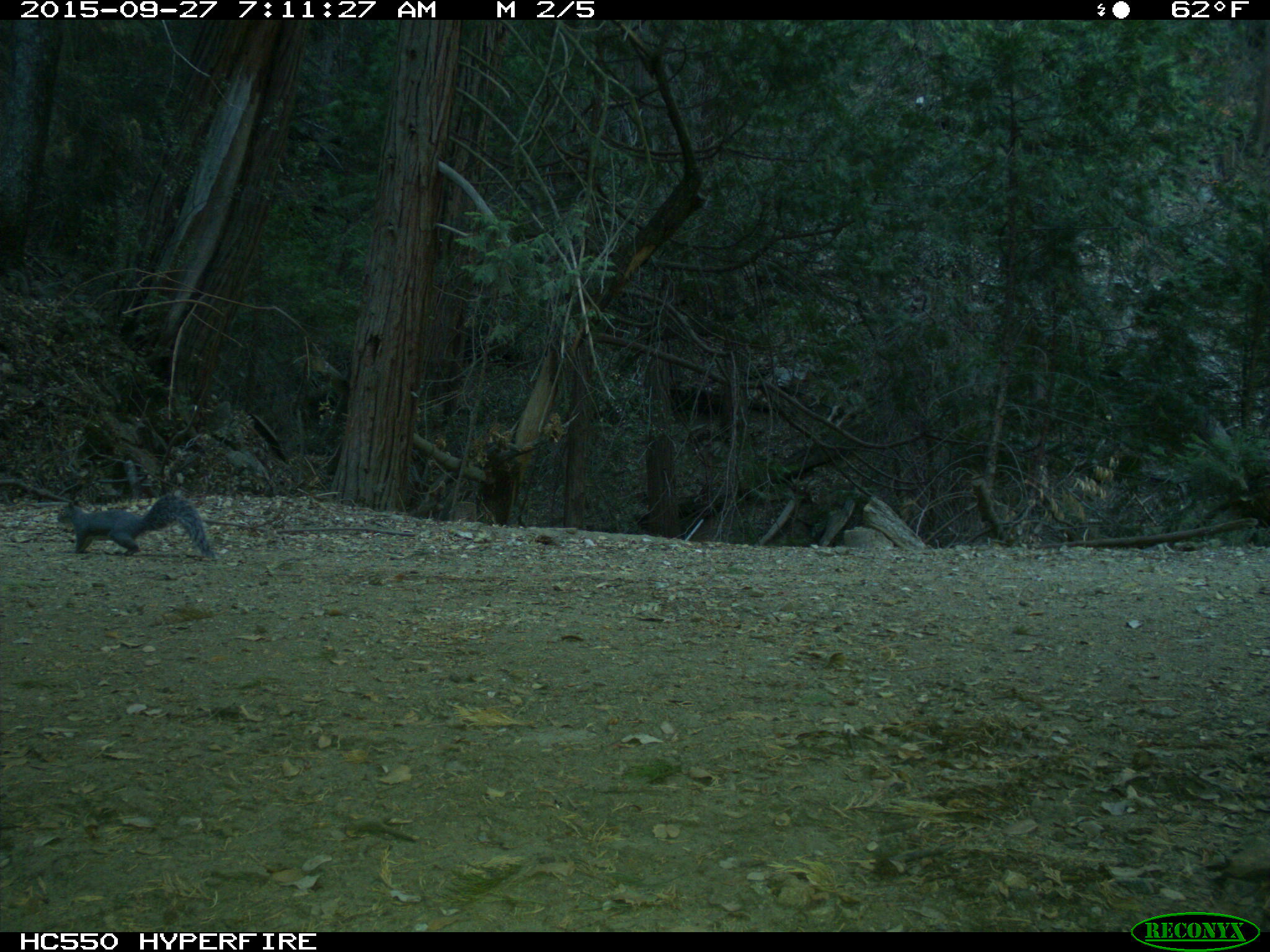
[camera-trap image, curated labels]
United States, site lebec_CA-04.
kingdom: Animalia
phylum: Chordata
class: Mammalia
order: Rodentia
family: Sciuridae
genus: Sciurus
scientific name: Sciurus carolinensis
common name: eastern gray squirrel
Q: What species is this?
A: Sciurus carolinensis (eastern gray squirrel).